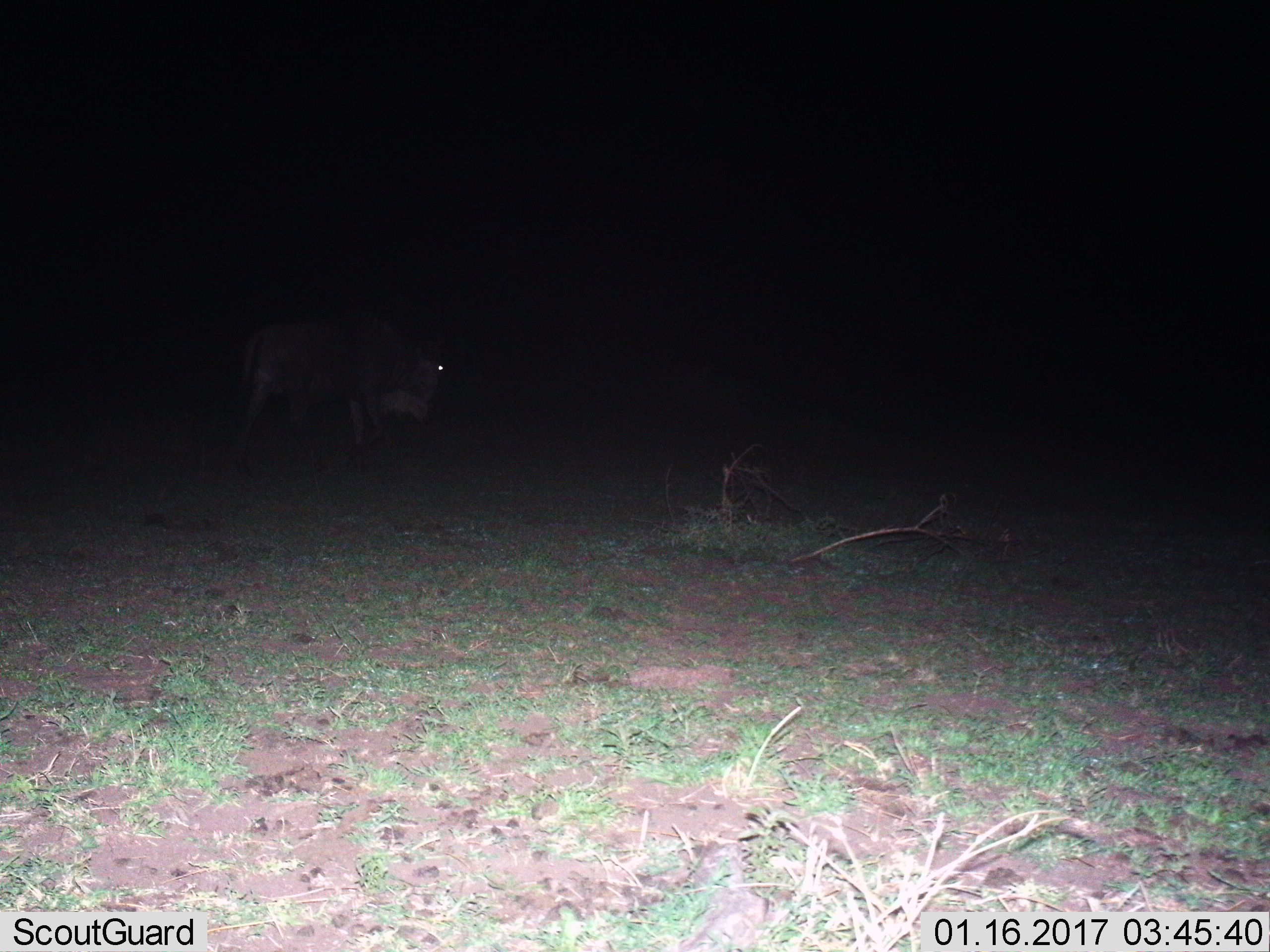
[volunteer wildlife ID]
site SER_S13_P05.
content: unidentified animal